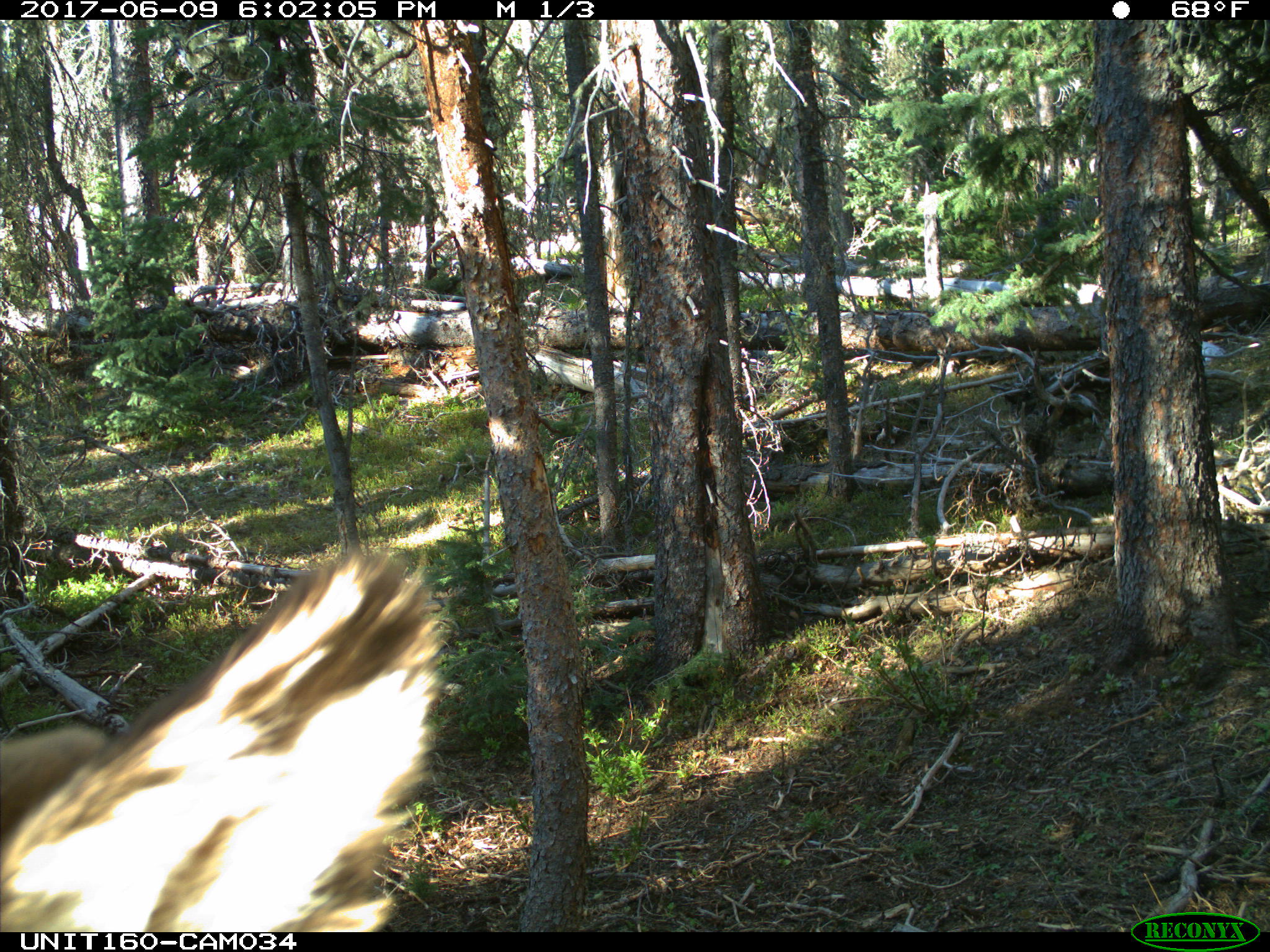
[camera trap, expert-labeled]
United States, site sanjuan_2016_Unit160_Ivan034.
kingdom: Animalia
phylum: Chordata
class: Mammalia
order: Artiodactyla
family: Cervidae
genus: Cervus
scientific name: Cervus elaphus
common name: red deer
Cervus elaphus (red deer).